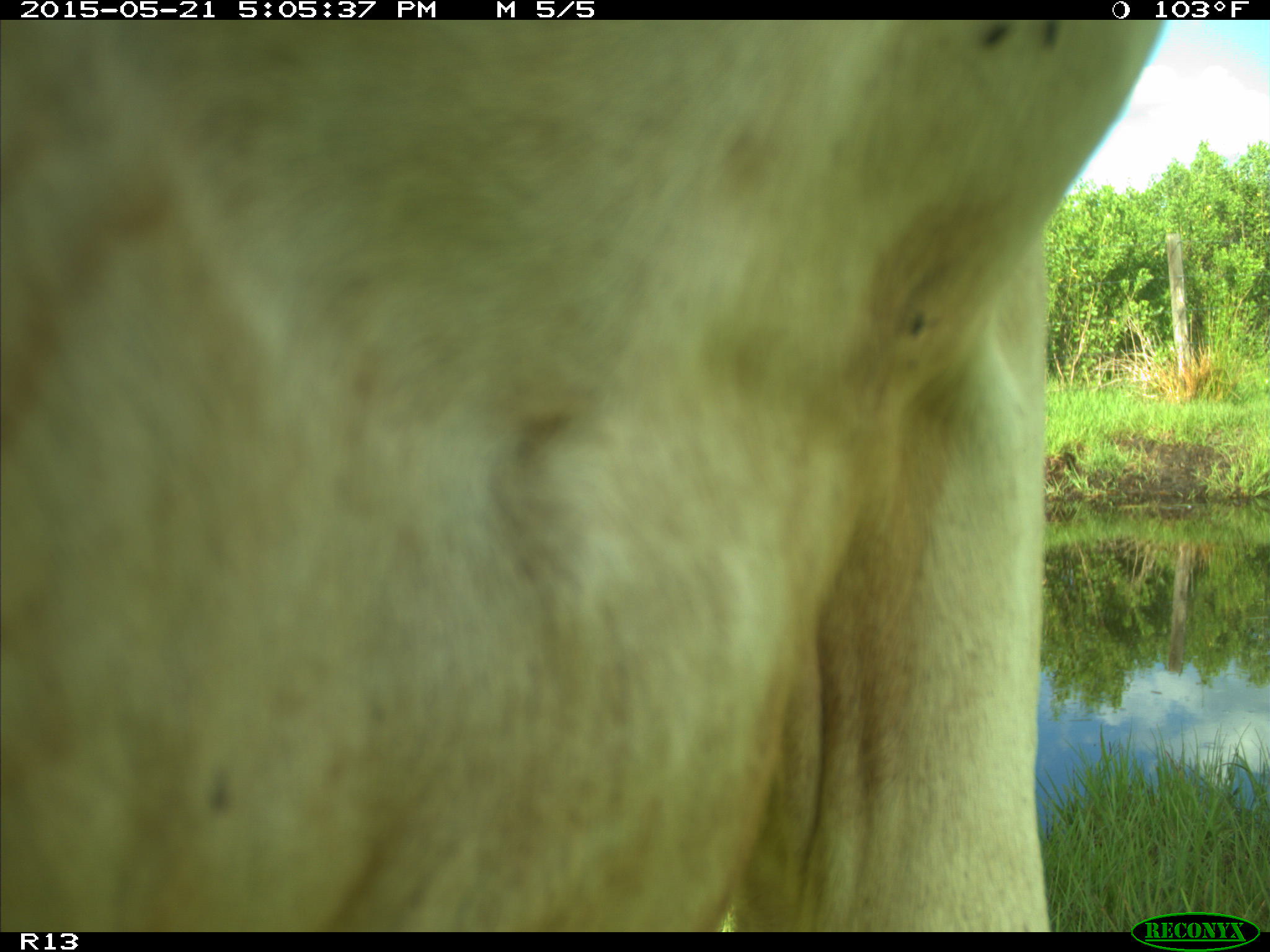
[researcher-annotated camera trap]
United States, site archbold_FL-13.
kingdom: Animalia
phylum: Chordata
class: Mammalia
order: Artiodactyla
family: Bovidae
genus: Bos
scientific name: Bos taurus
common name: domestic cow